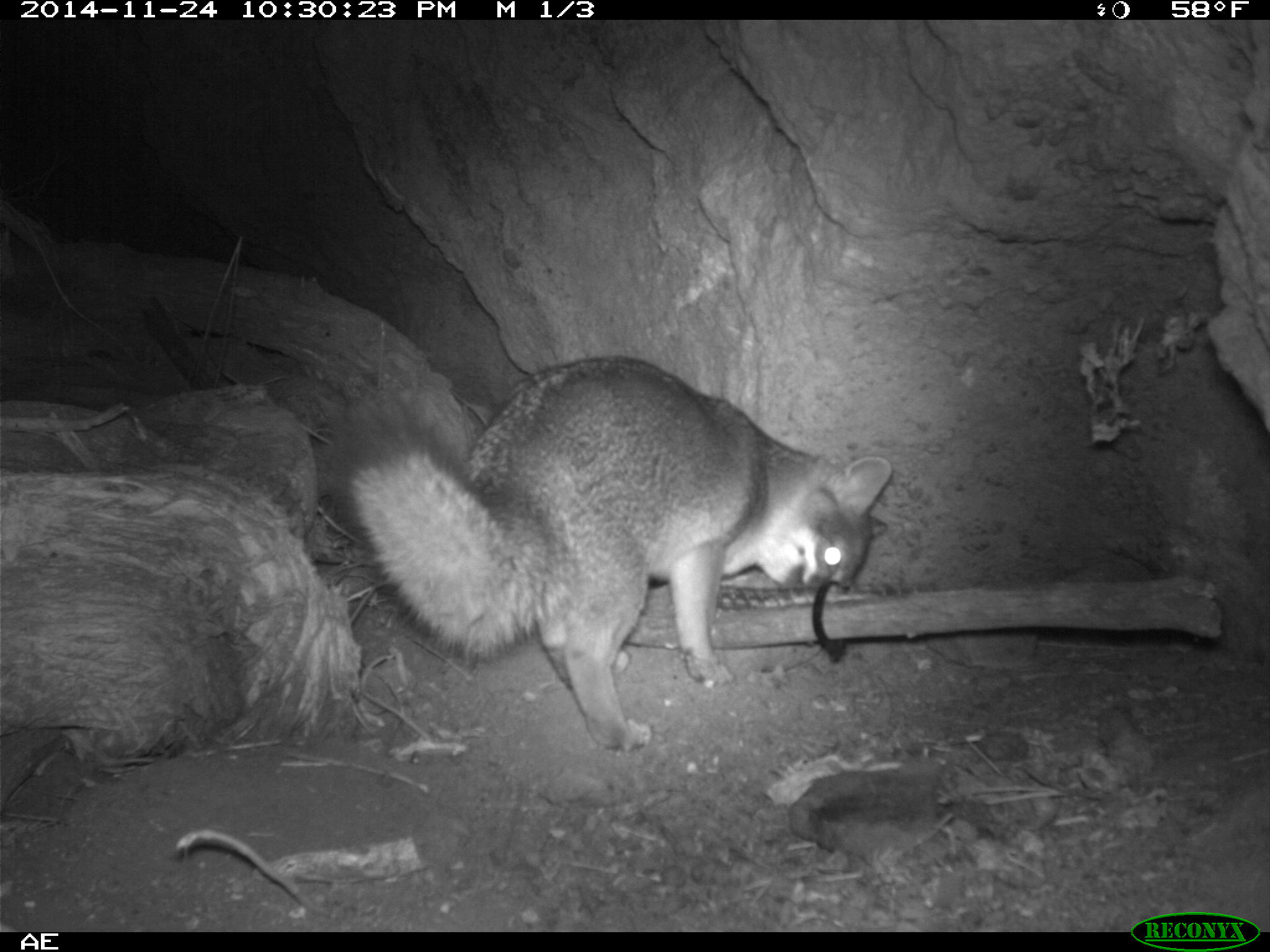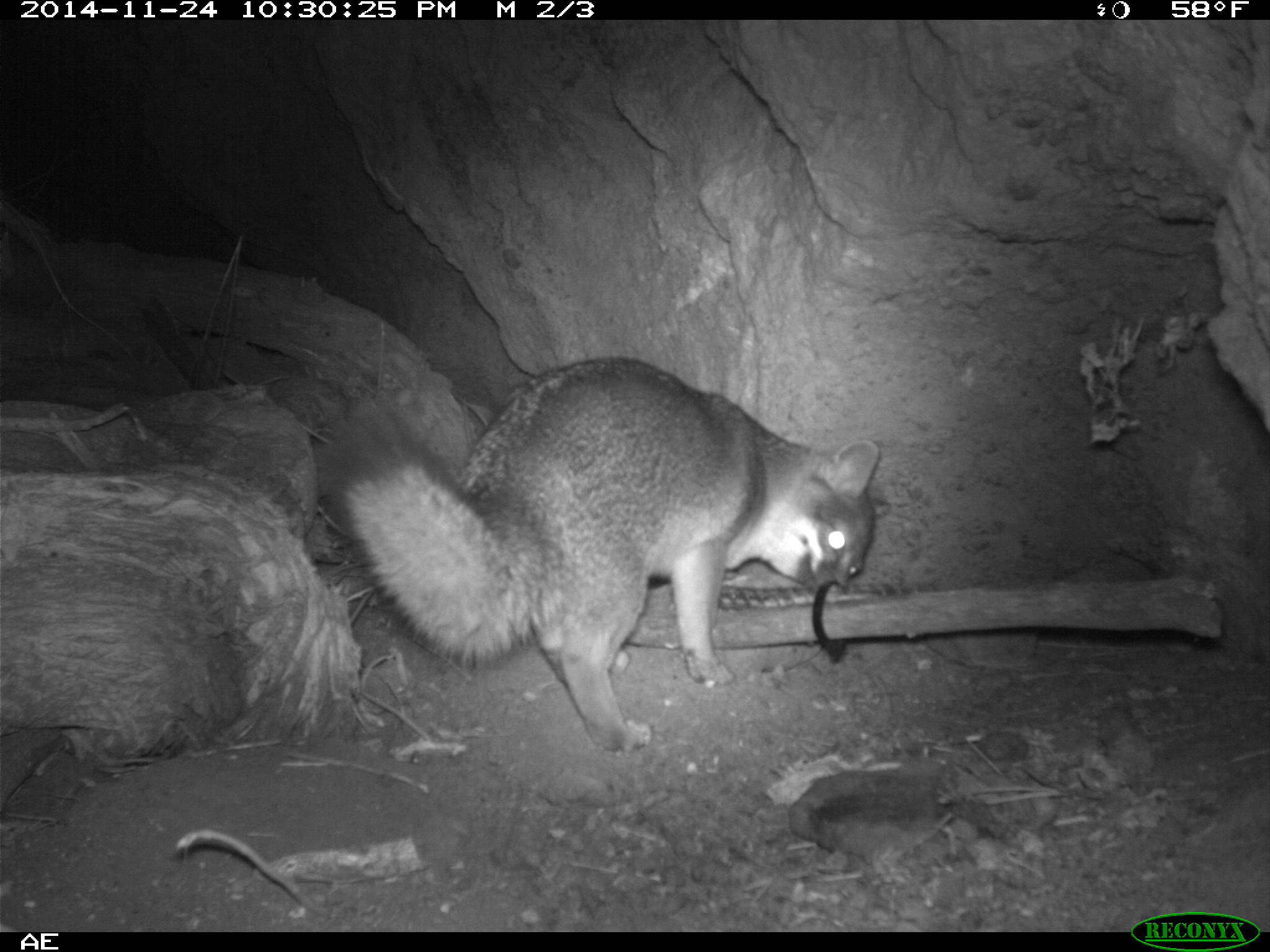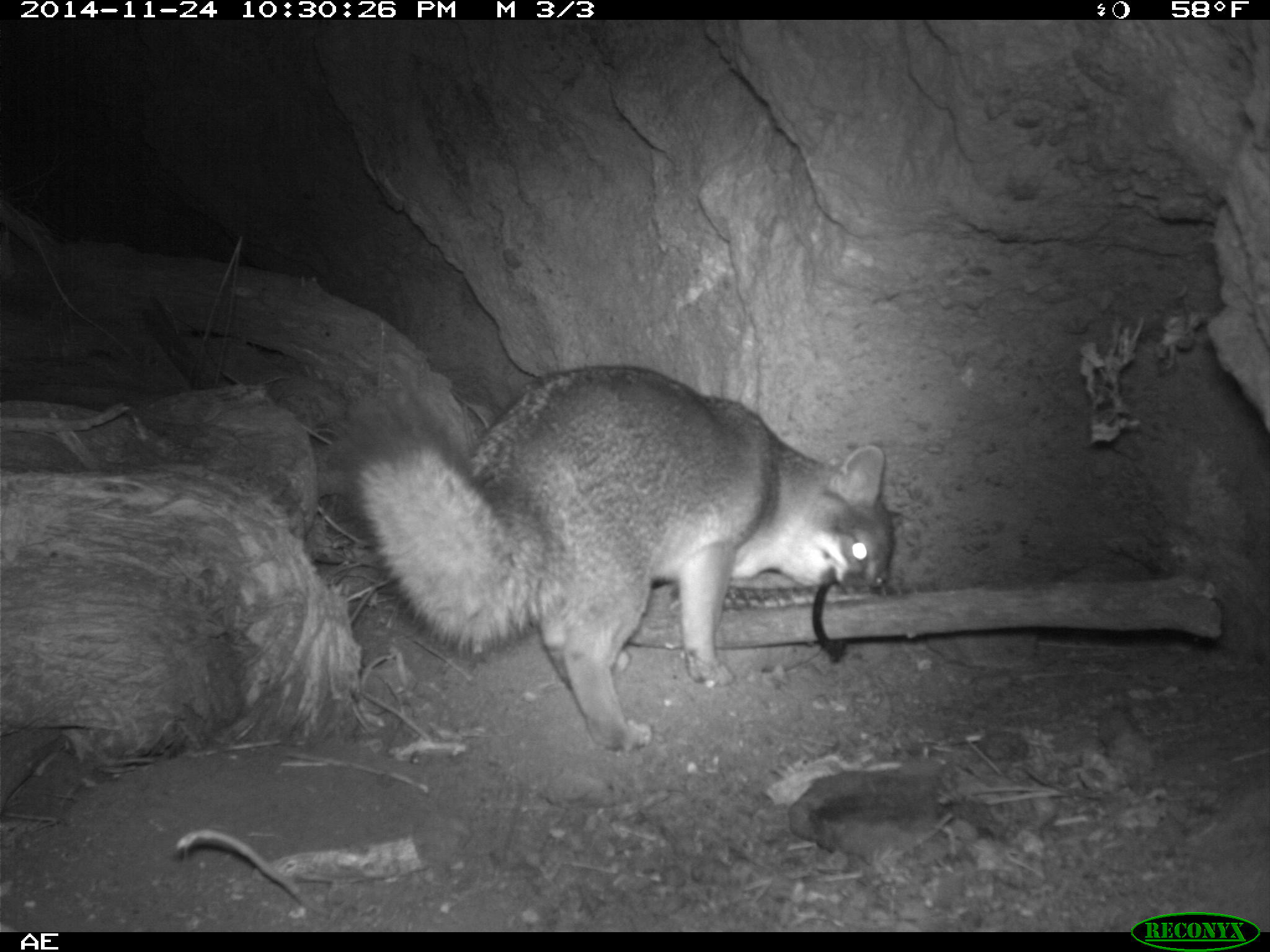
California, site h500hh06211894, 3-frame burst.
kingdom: Animalia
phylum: Chordata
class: Mammalia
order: Carnivora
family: Canidae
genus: Urocyon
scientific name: Urocyon littoralis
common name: island fox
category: fox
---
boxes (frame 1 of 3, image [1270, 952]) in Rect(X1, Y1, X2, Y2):
fox: Rect(324, 355, 892, 751)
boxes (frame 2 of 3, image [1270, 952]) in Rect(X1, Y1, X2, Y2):
fox: Rect(312, 356, 881, 751)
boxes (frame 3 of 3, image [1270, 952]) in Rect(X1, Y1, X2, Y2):
fox: Rect(339, 364, 892, 749)